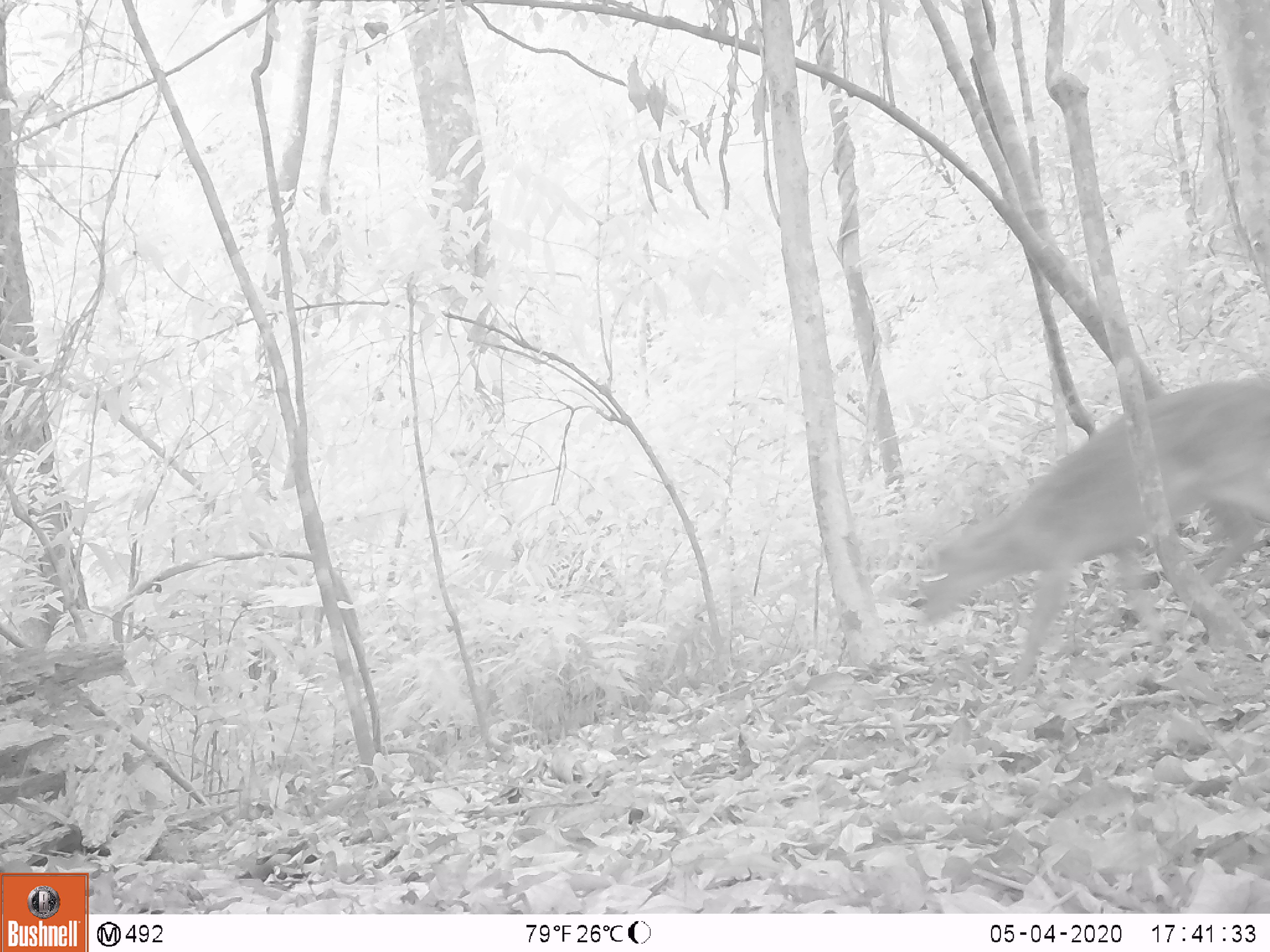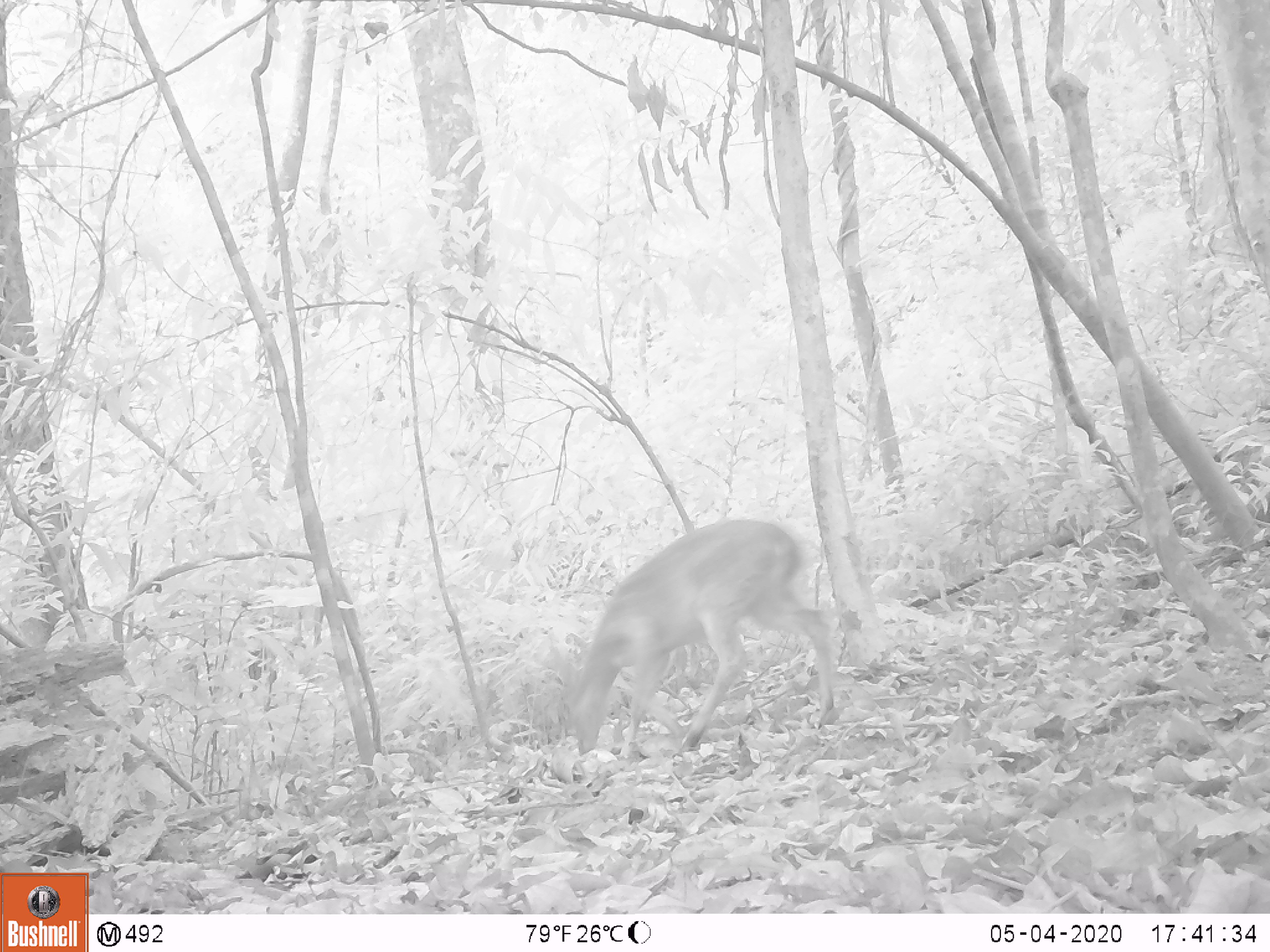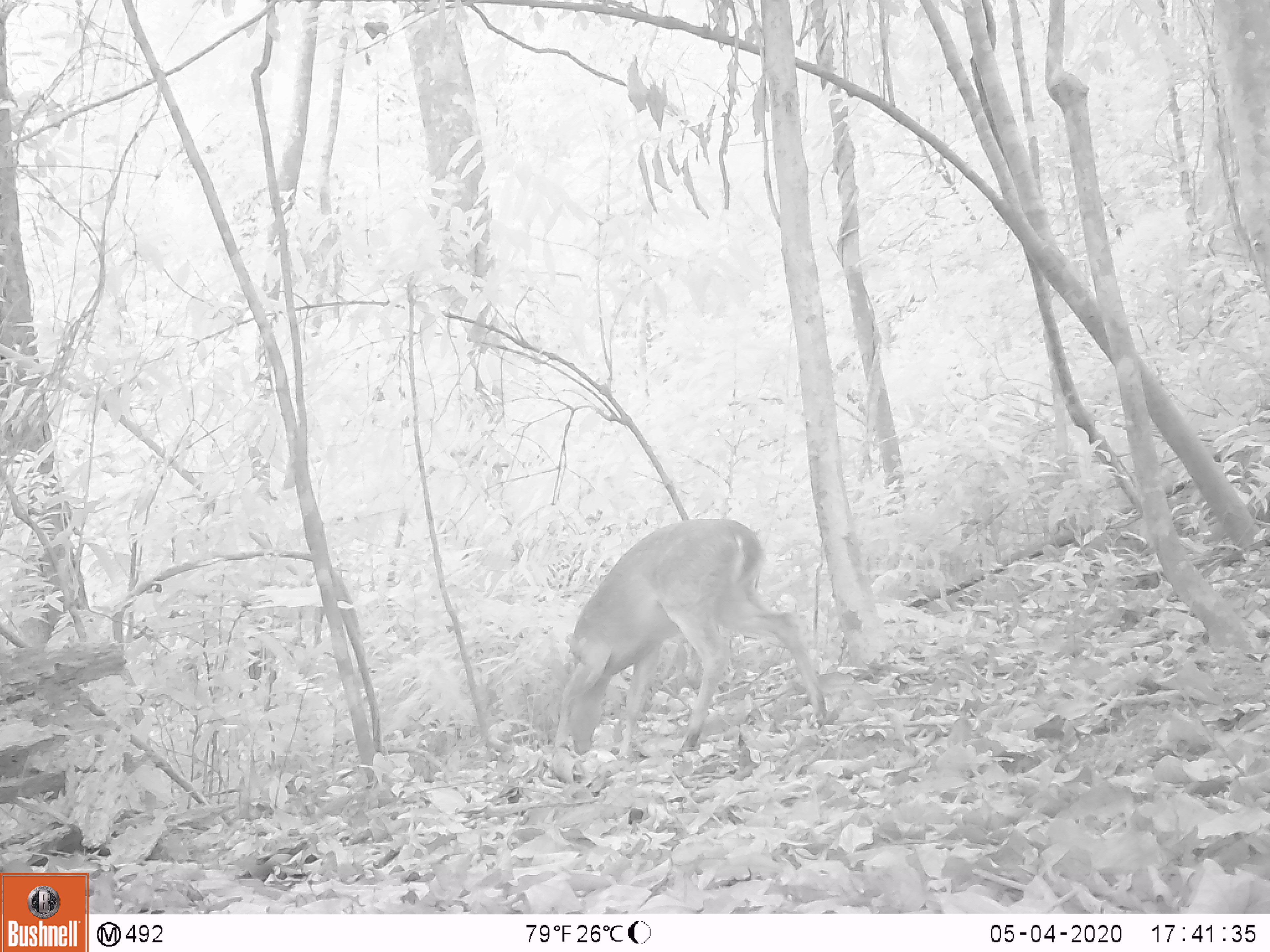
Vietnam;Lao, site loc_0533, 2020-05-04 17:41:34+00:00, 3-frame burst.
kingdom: Animalia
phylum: Chordata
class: Mammalia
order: Artiodactyla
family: Cervidae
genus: Muntiacus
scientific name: Muntiacus vuquangensis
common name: large-antlered muntjac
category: large antlered muntjac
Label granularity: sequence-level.